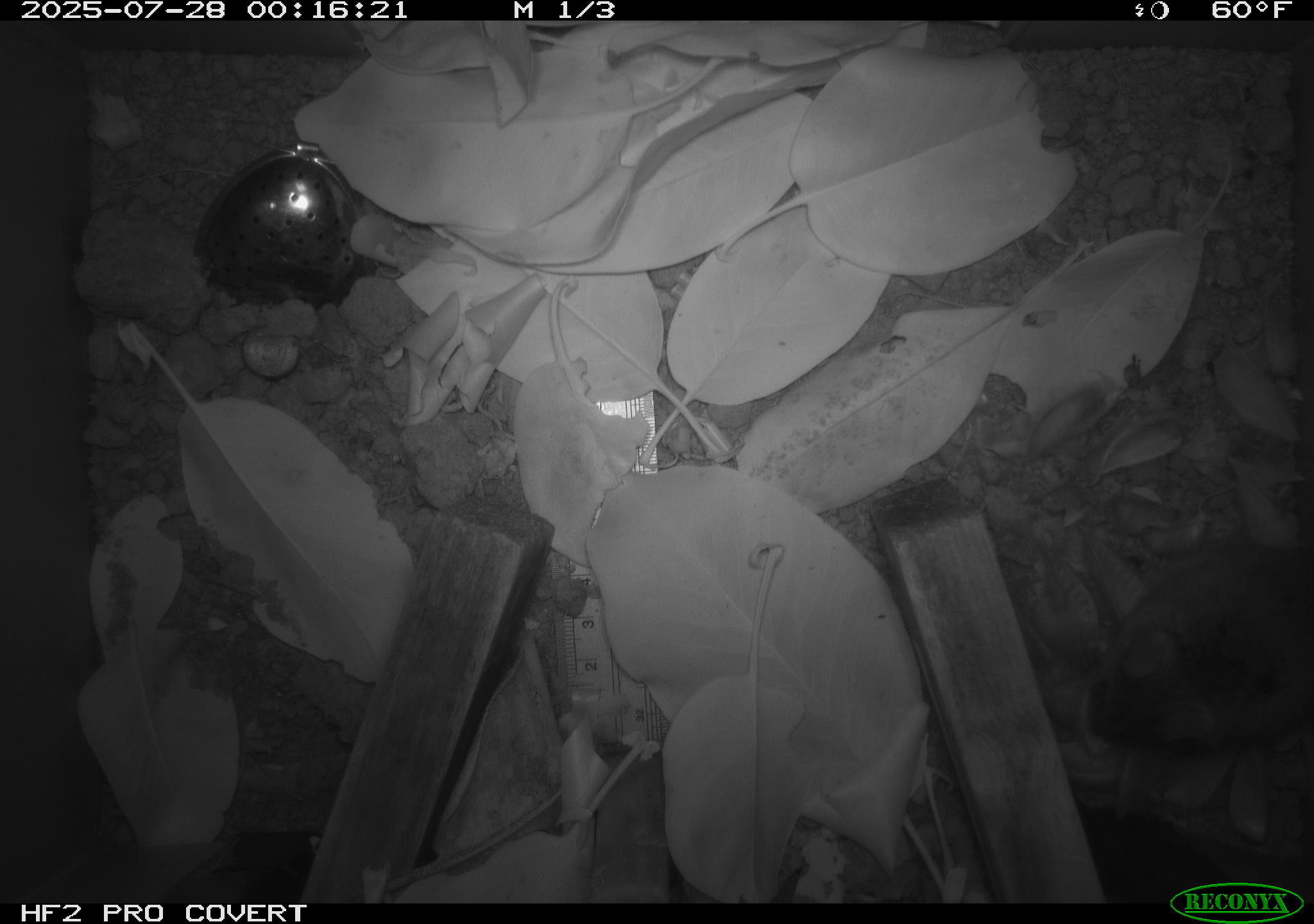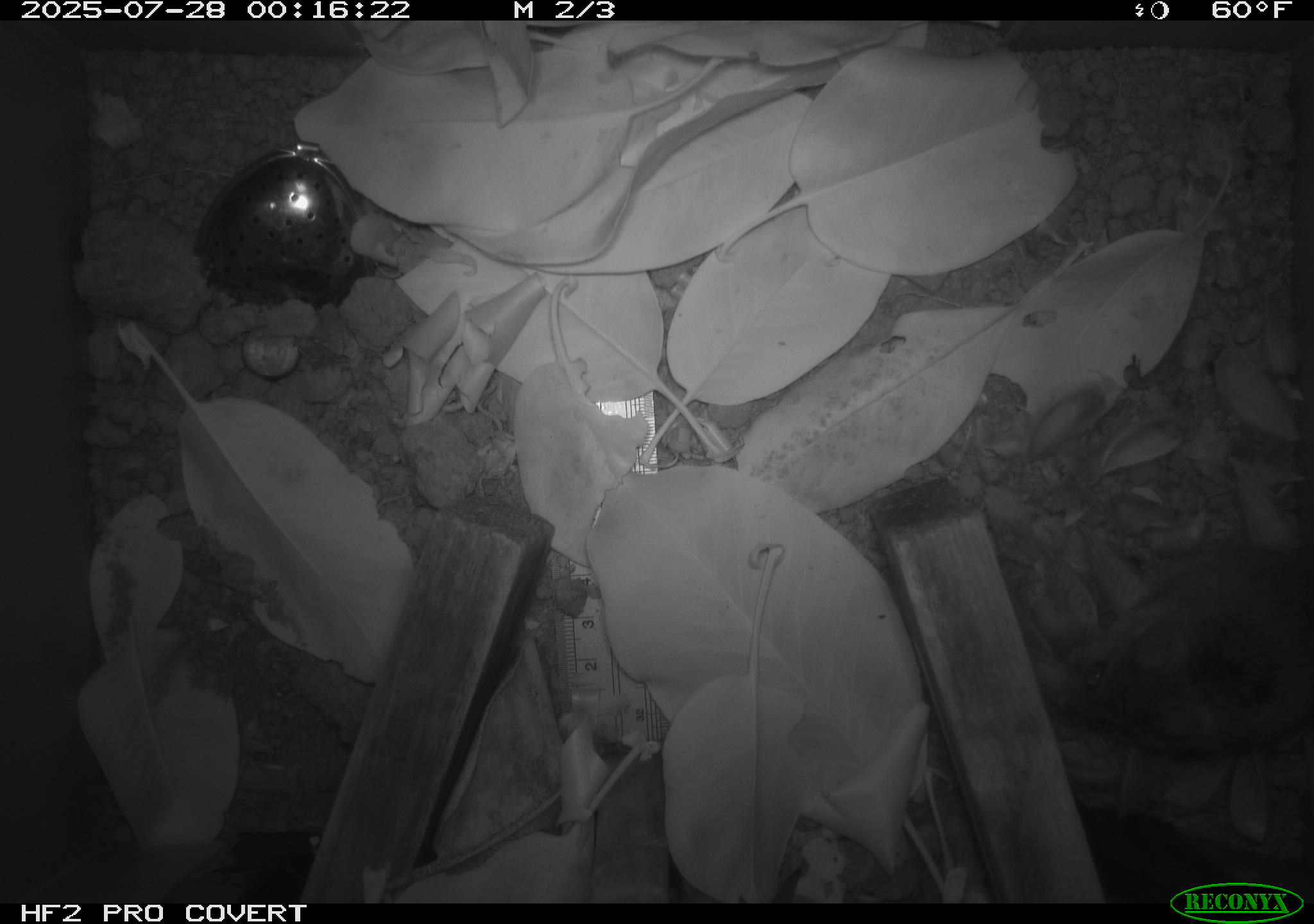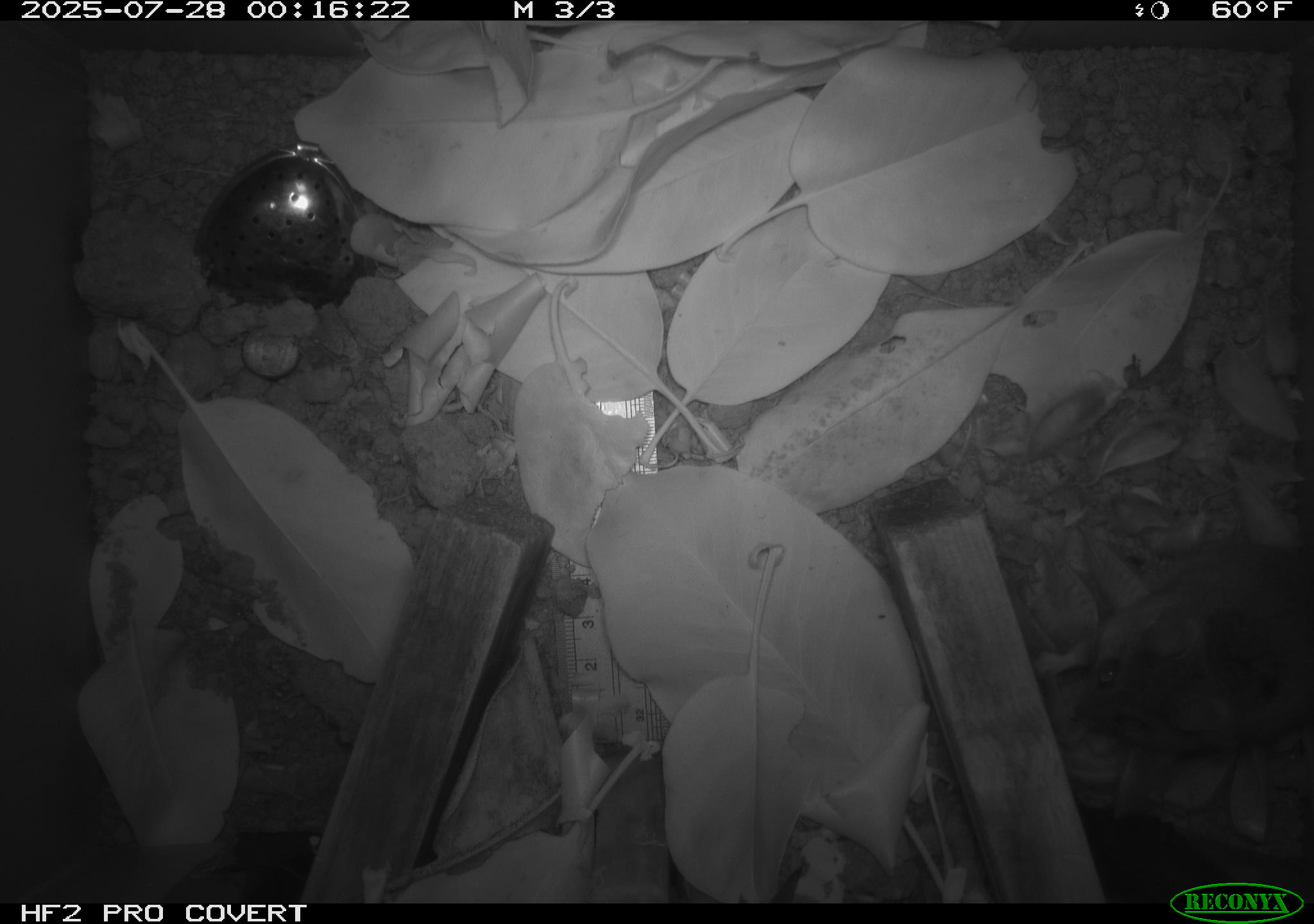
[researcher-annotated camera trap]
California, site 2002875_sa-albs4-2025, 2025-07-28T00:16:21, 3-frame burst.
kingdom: Animalia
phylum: Chordata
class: Mammalia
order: Rodentia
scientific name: Rodentia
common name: mouse species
Mouse species (Rodentia).